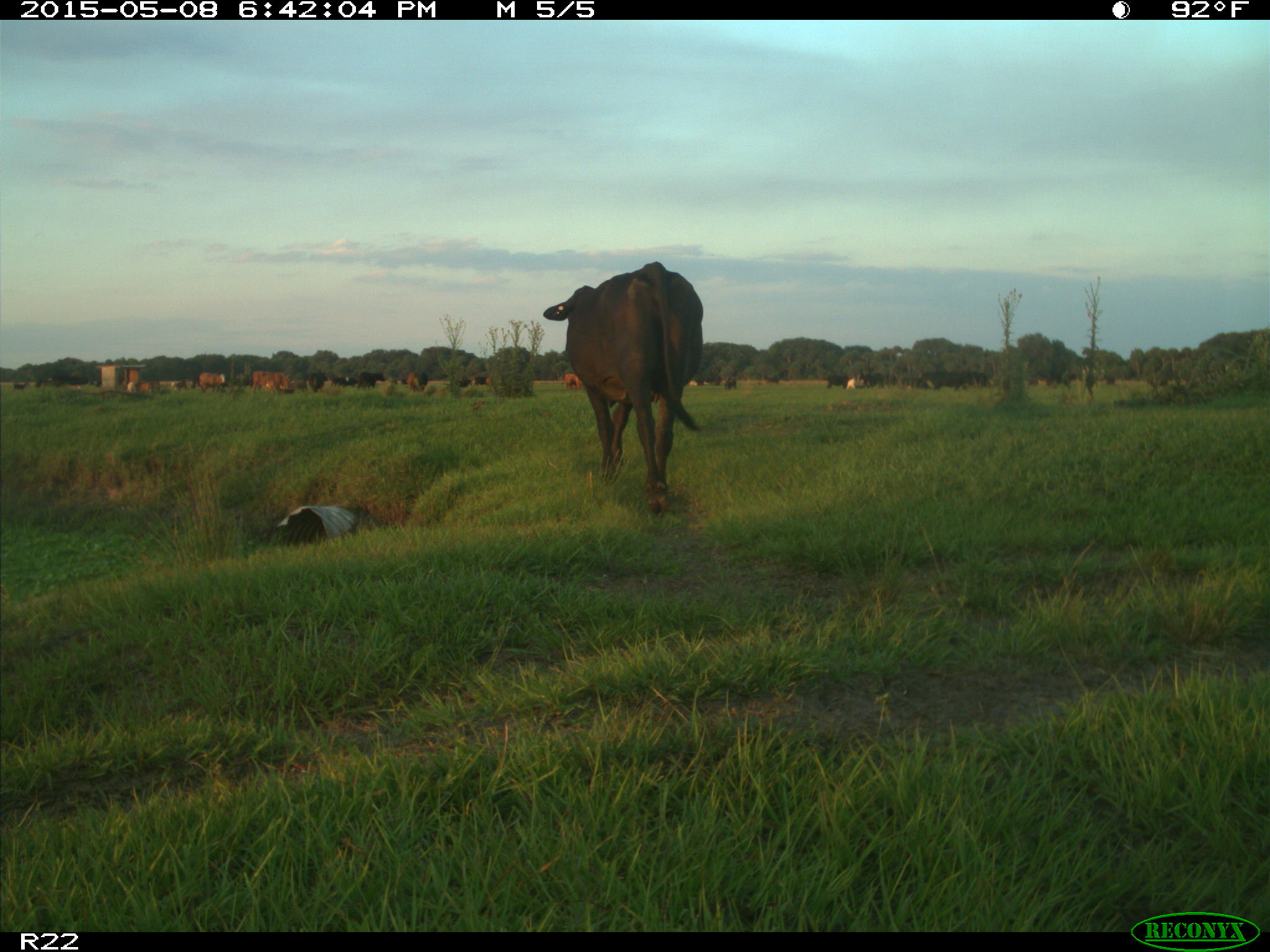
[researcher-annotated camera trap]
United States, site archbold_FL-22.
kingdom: Animalia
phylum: Chordata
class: Mammalia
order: Artiodactyla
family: Bovidae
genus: Bos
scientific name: Bos taurus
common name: domestic cow